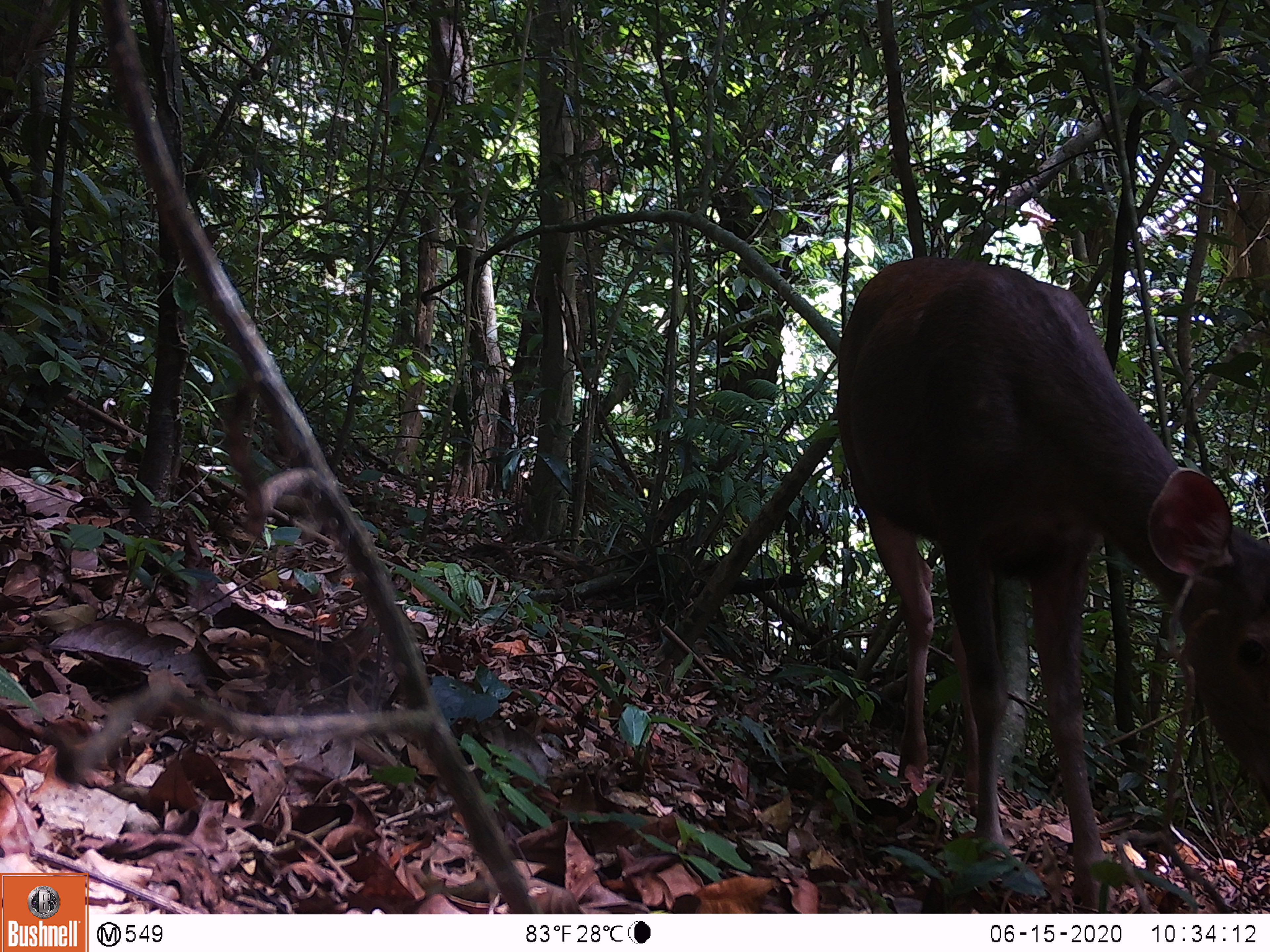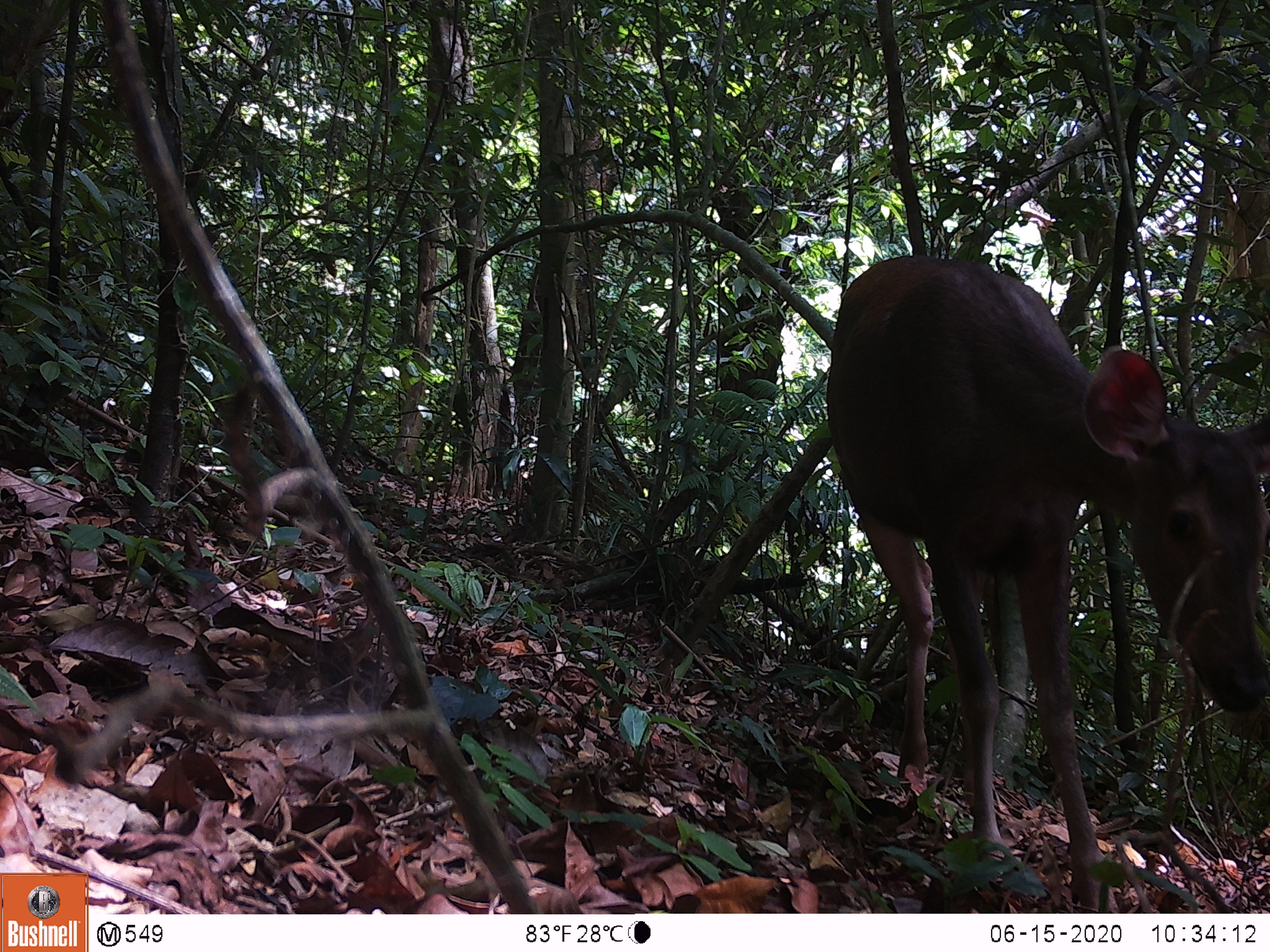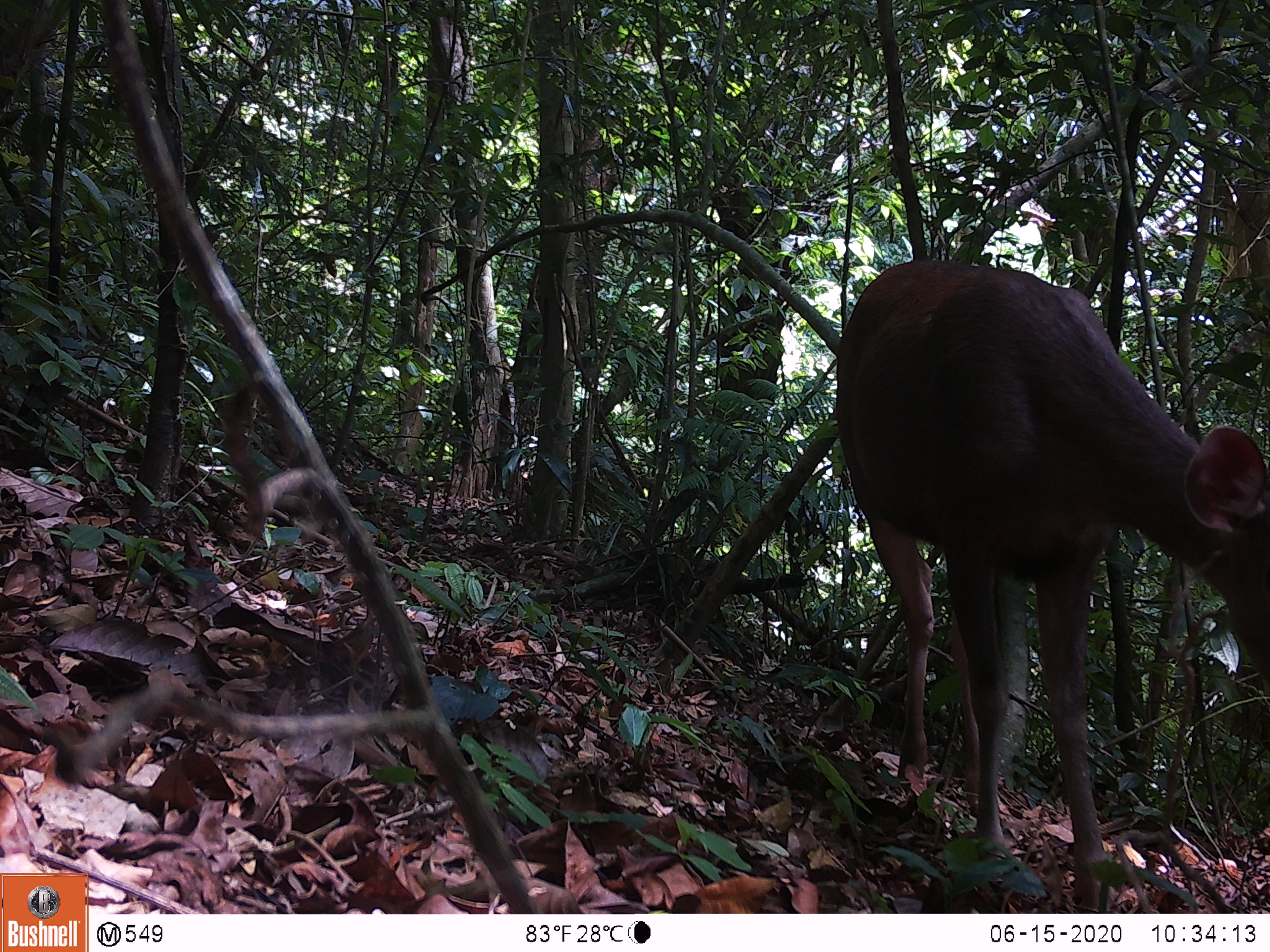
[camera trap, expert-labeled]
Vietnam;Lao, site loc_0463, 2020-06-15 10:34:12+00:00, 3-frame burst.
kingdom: Animalia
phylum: Chordata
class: Mammalia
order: Artiodactyla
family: Cervidae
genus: Rusa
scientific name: Rusa unicolor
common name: sambar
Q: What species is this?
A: Sambar (Rusa unicolor).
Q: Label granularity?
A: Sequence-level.